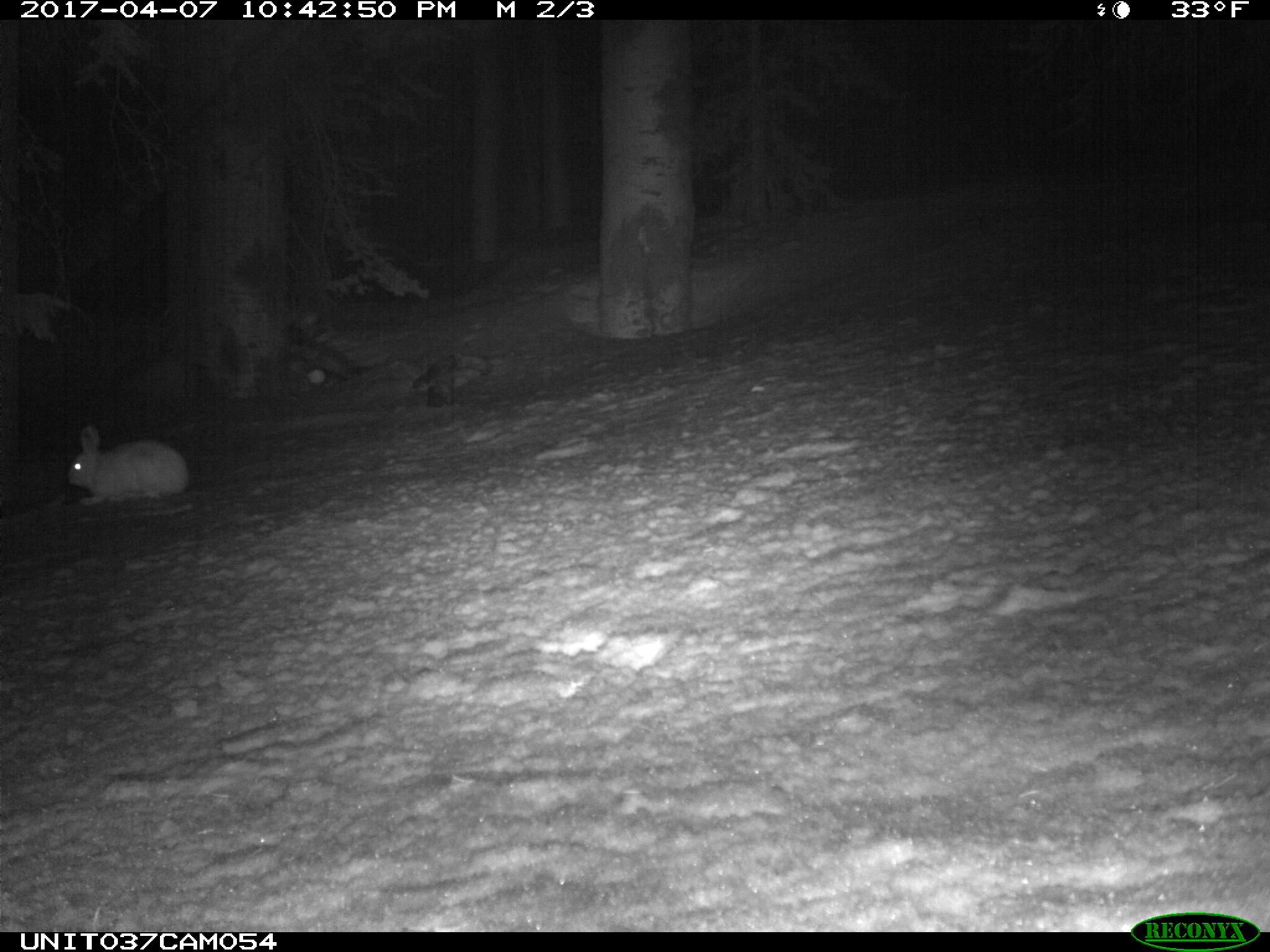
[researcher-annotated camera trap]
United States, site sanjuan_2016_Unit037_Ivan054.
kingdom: Animalia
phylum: Chordata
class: Mammalia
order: Lagomorpha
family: Leporidae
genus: Lepus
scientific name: Lepus americanus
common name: snowshoe hare